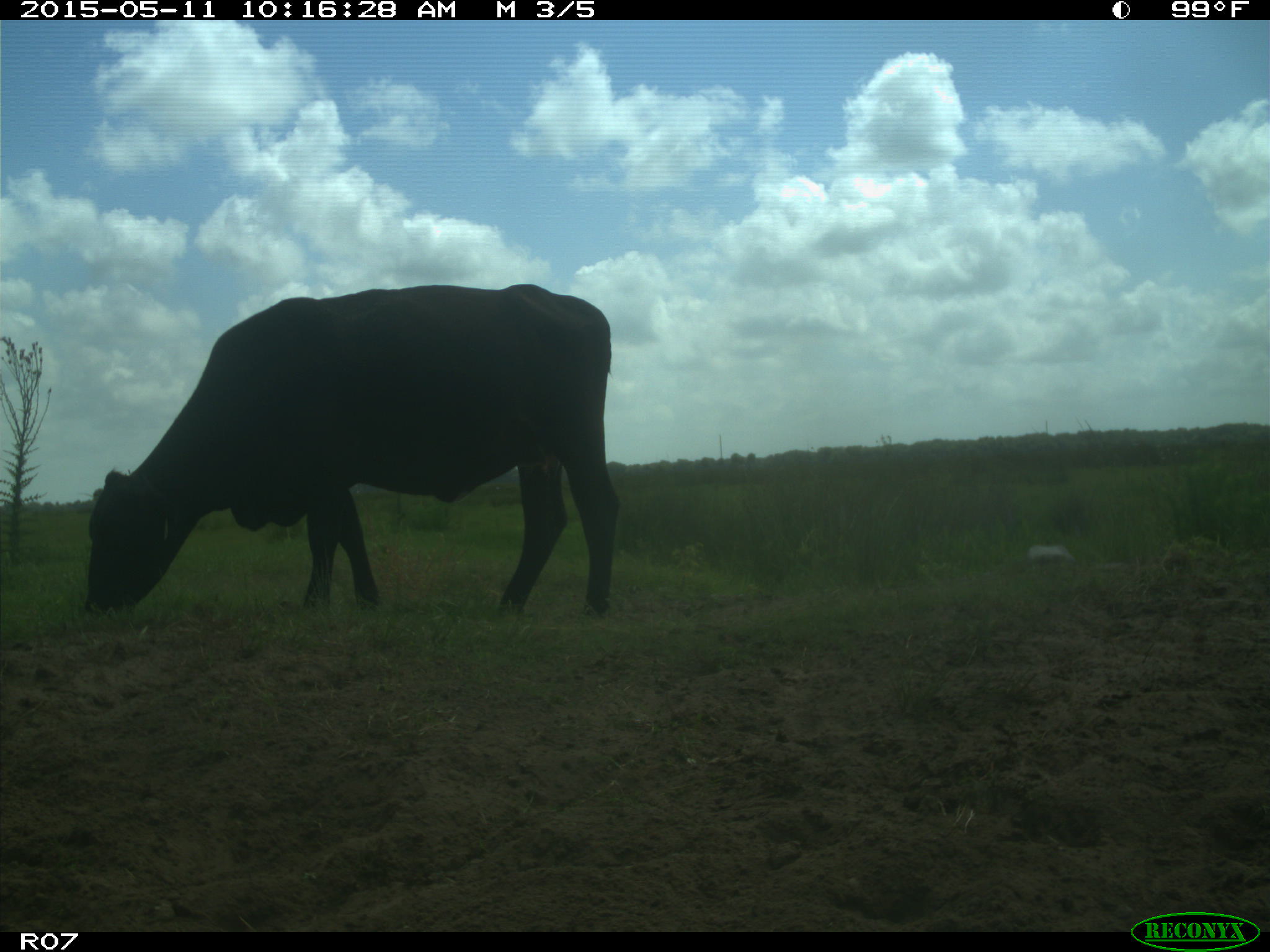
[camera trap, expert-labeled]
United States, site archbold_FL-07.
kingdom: Animalia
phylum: Chordata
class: Mammalia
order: Artiodactyla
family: Bovidae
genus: Bos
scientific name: Bos taurus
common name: domestic cow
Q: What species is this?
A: Bos taurus (domestic cow).